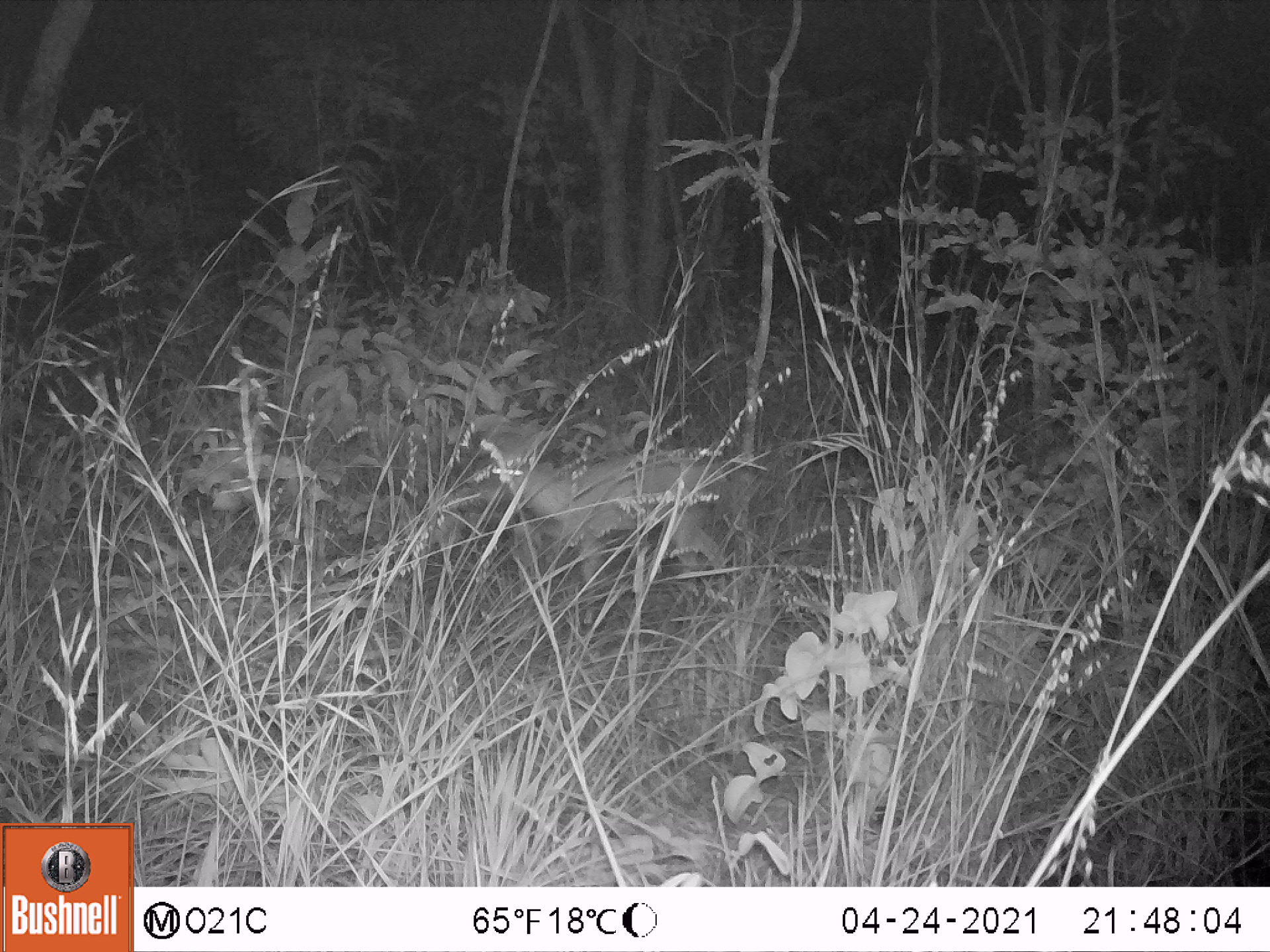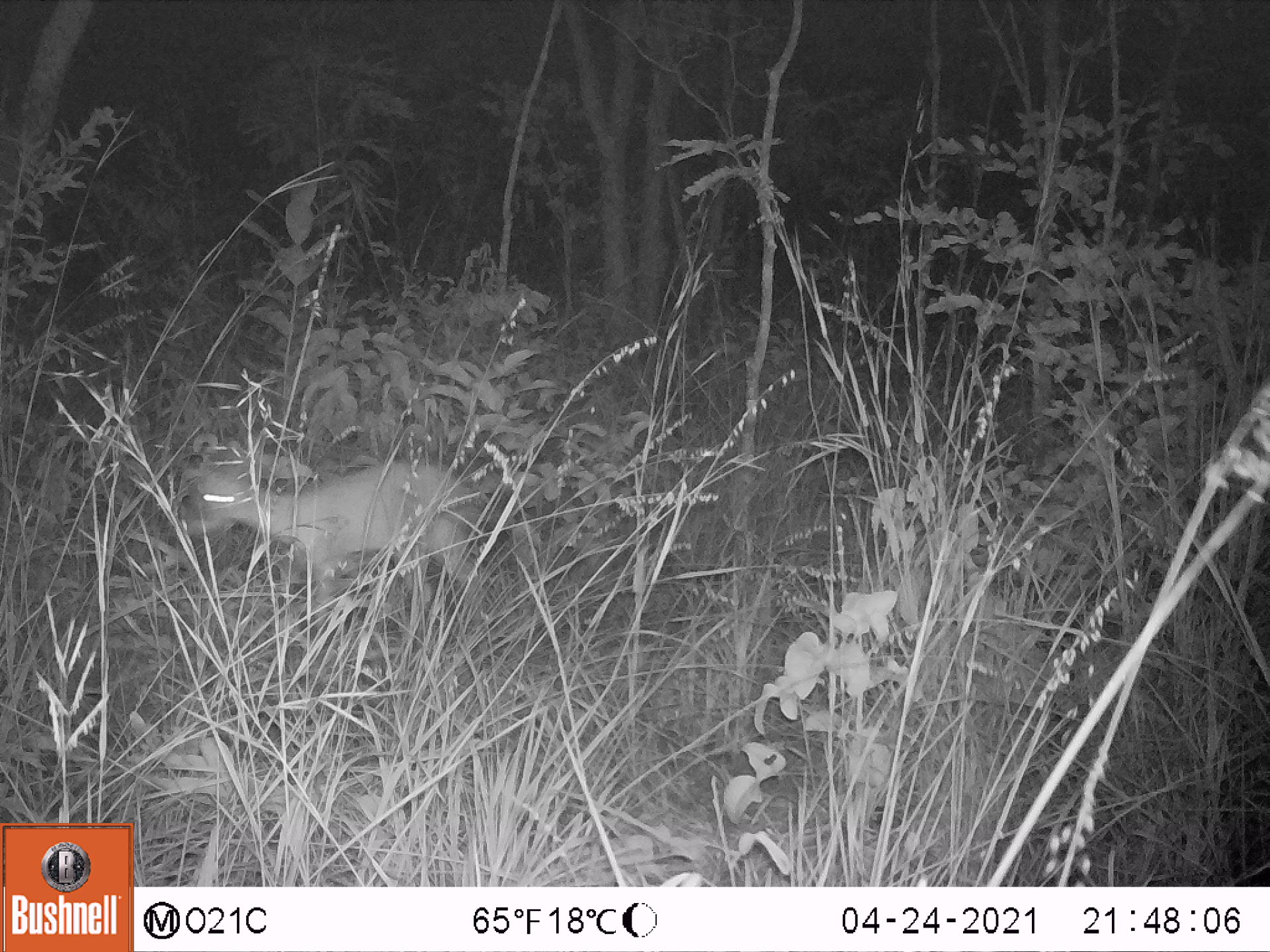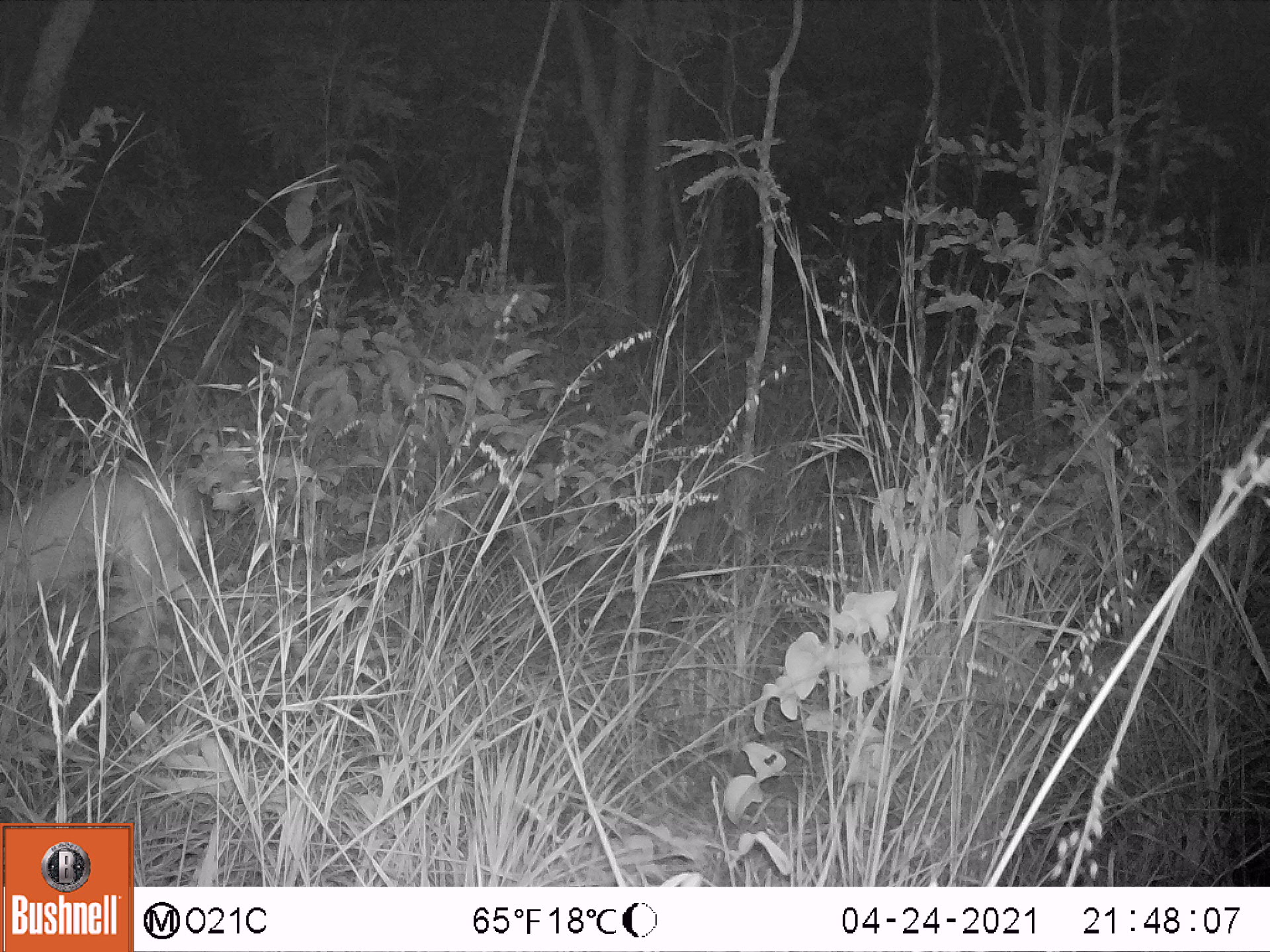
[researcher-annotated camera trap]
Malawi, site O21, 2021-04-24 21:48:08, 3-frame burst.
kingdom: Animalia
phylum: Chordata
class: Mammalia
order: Artiodactyla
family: Bovidae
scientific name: Antilopinae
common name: small antelope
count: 1